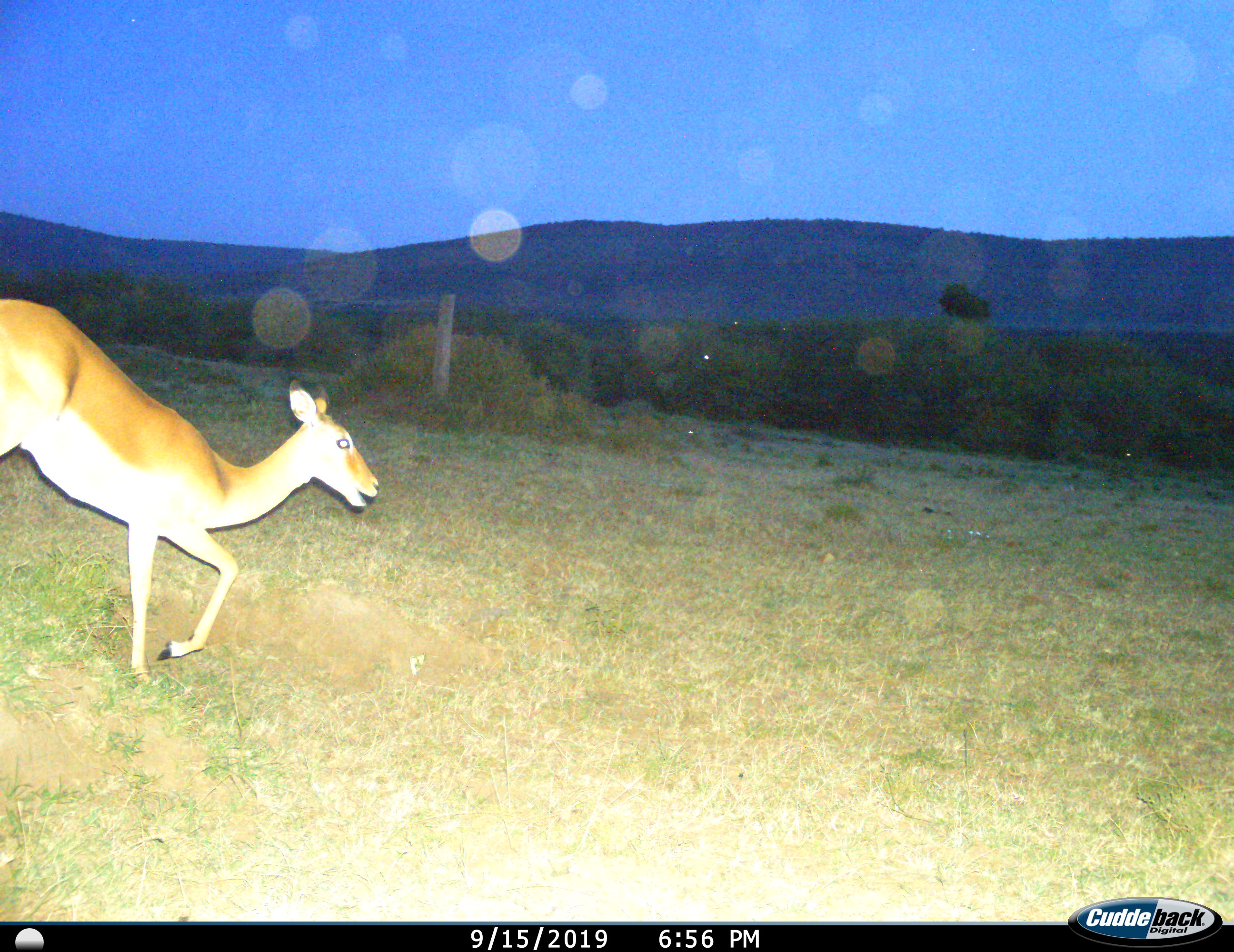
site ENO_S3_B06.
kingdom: Animalia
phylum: Chordata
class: Mammalia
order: Artiodactyla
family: Bovidae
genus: Aepyceros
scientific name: Aepyceros melampus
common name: impala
Impala (Aepyceros melampus), count 1. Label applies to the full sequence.